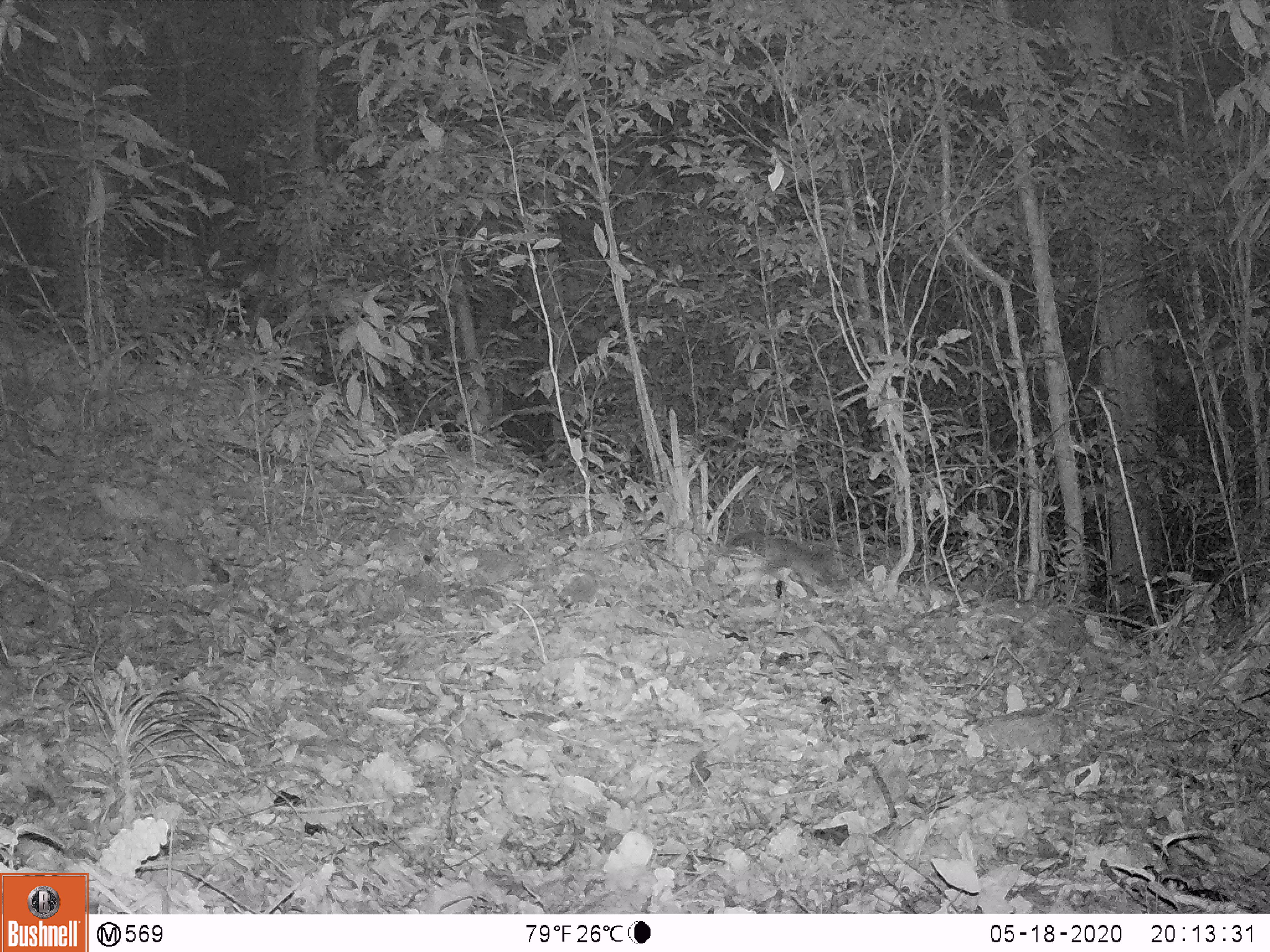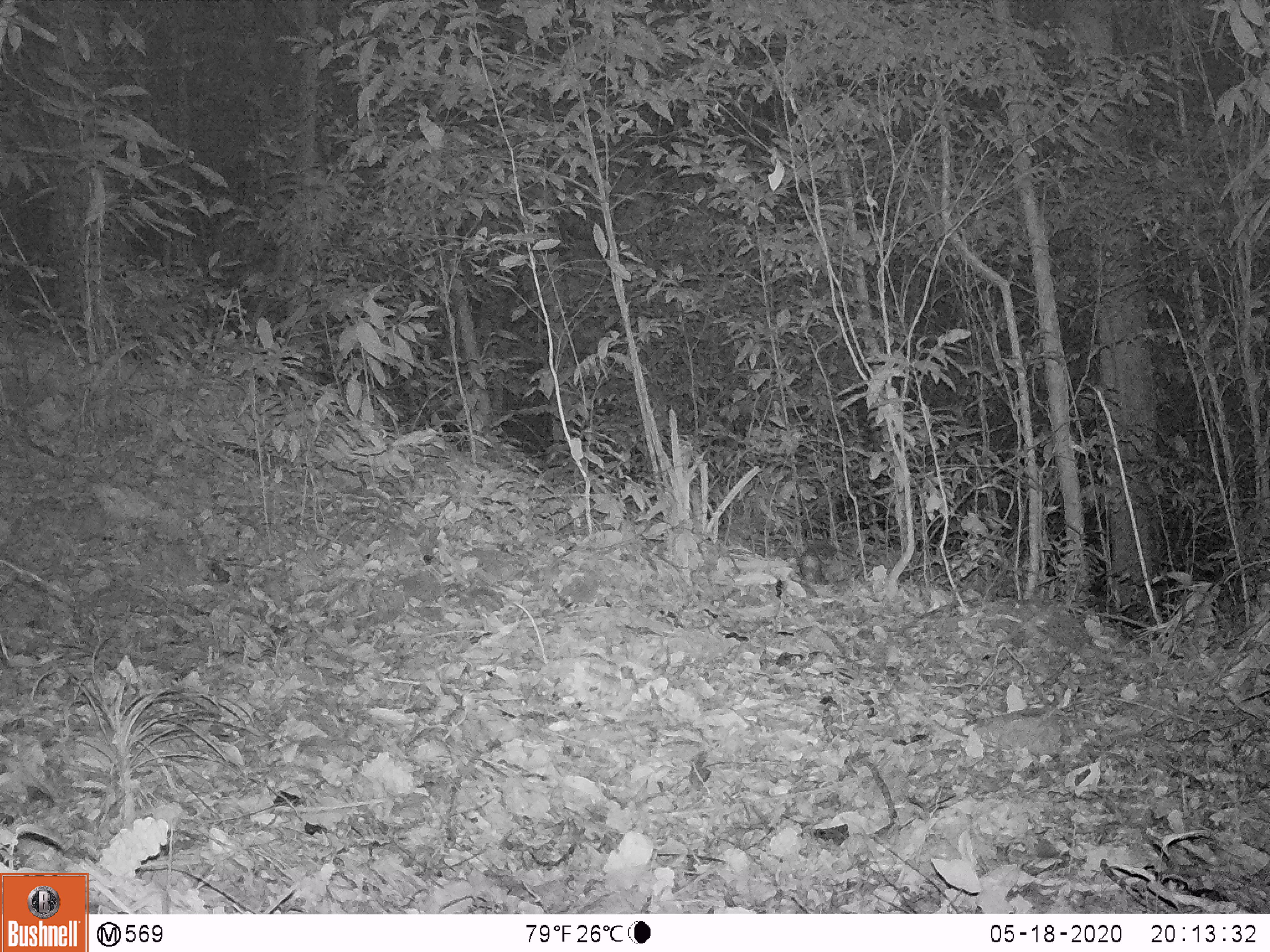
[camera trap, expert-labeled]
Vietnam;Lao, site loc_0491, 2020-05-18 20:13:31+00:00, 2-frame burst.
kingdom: Animalia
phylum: Chordata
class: Mammalia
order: Carnivora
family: Mustelidae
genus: Melogale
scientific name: Melogale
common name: ferret badger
Ferret badger (Melogale). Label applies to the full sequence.